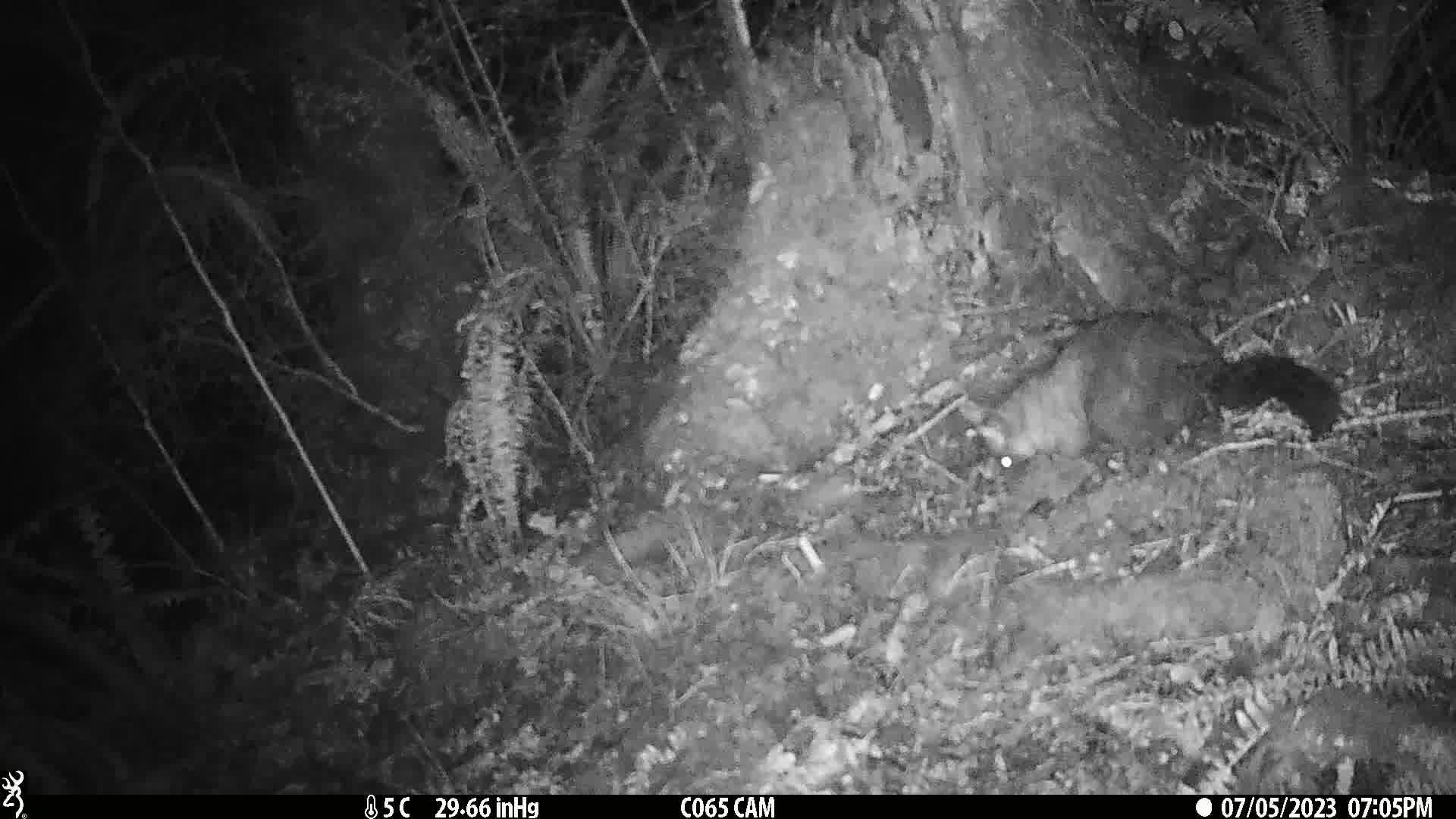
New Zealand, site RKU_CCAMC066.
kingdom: Animalia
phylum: Chordata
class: Mammalia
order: Diprotodontia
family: Phalangeridae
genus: Trichosurus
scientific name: Trichosurus vulpecula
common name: common brushtail possum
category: possum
Possum (common brushtail possum) (Trichosurus vulpecula).